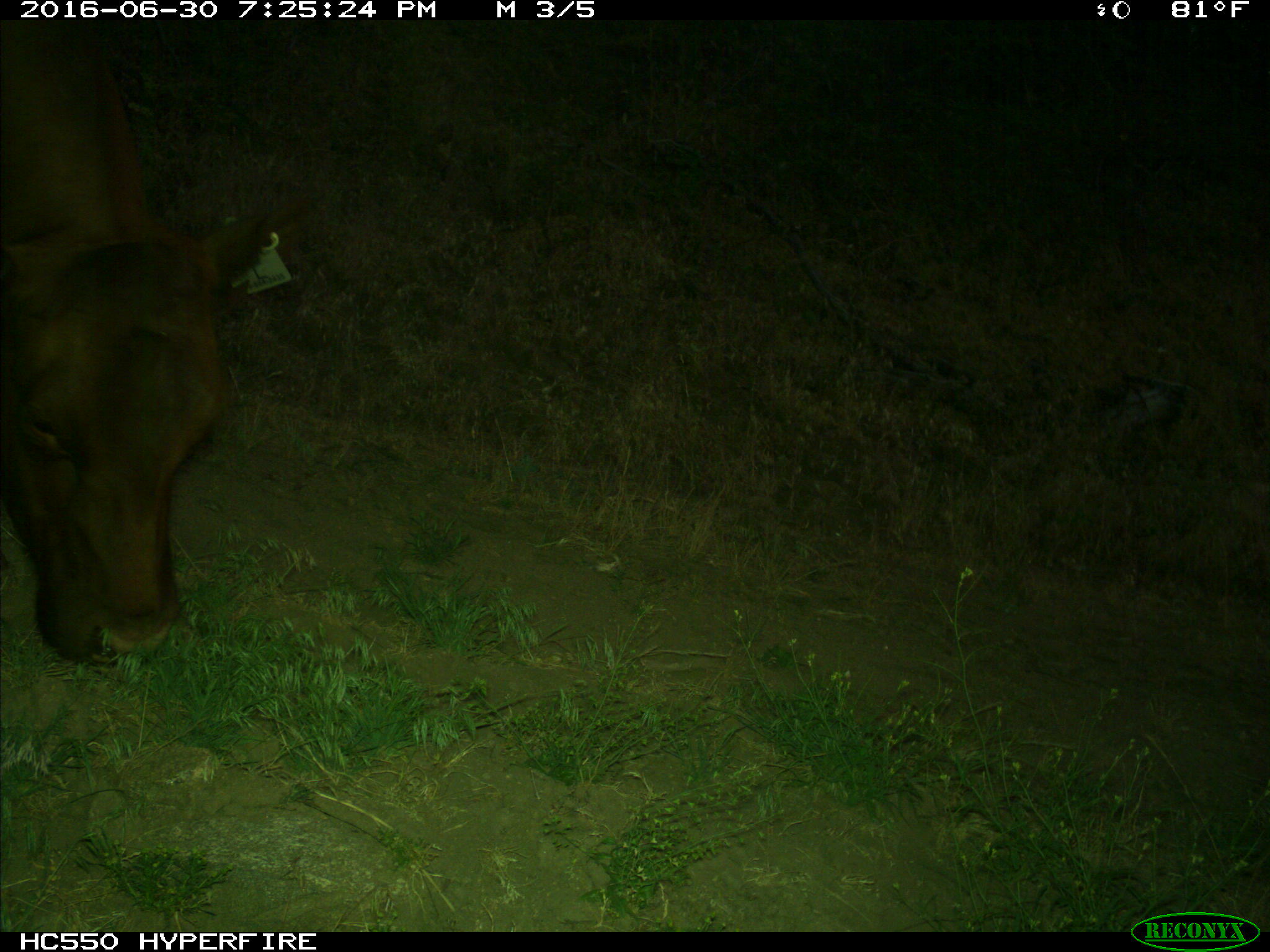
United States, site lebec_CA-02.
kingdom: Animalia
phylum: Chordata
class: Mammalia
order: Artiodactyla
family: Bovidae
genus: Bos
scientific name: Bos taurus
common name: domestic cow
Bos taurus (domestic cow).